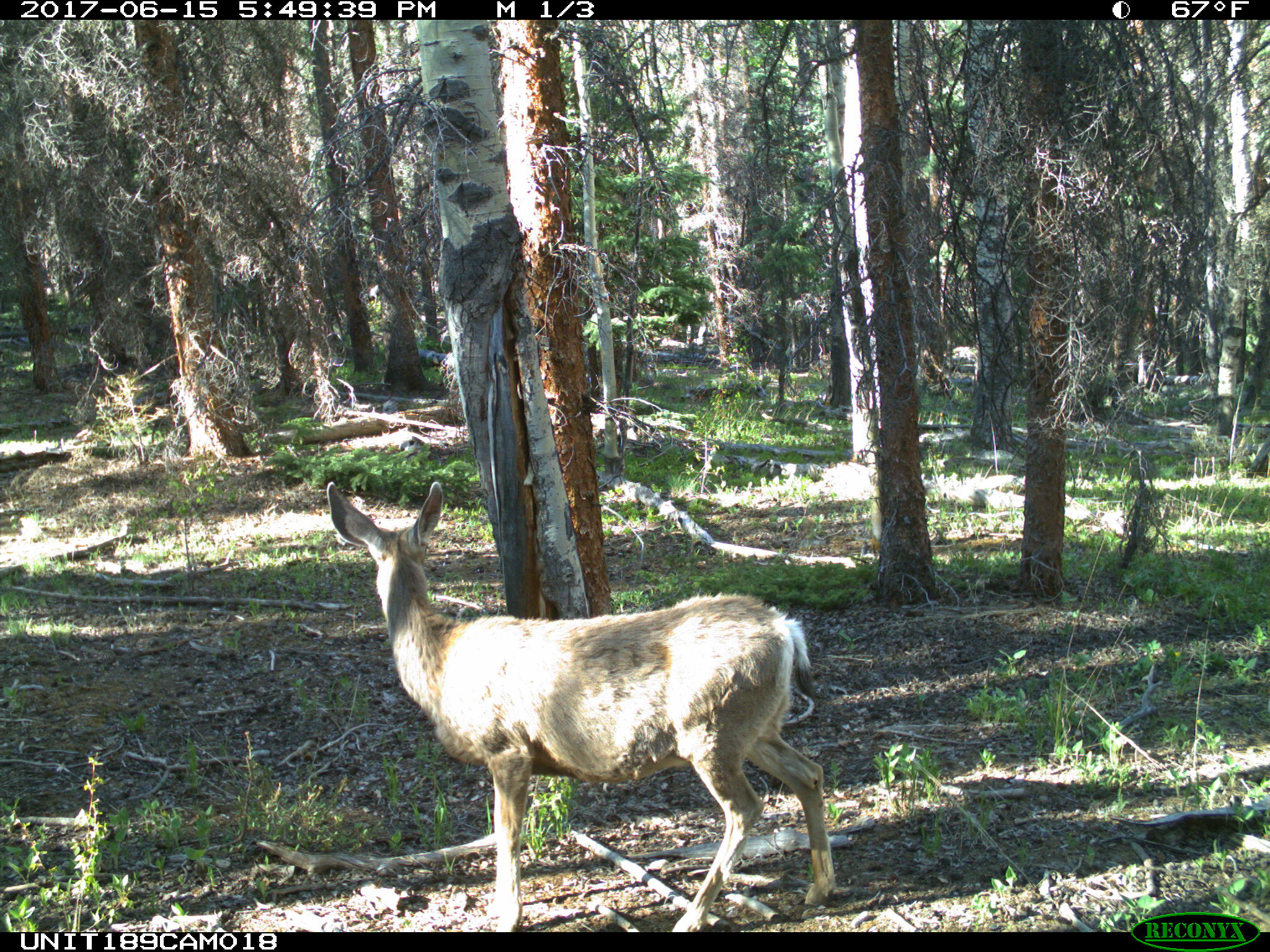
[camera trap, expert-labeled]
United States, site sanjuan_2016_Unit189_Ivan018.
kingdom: Animalia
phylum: Chordata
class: Mammalia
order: Artiodactyla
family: Cervidae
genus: Odocoileus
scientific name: Odocoileus hemionus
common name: mule deer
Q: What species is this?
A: Odocoileus hemionus (mule deer).